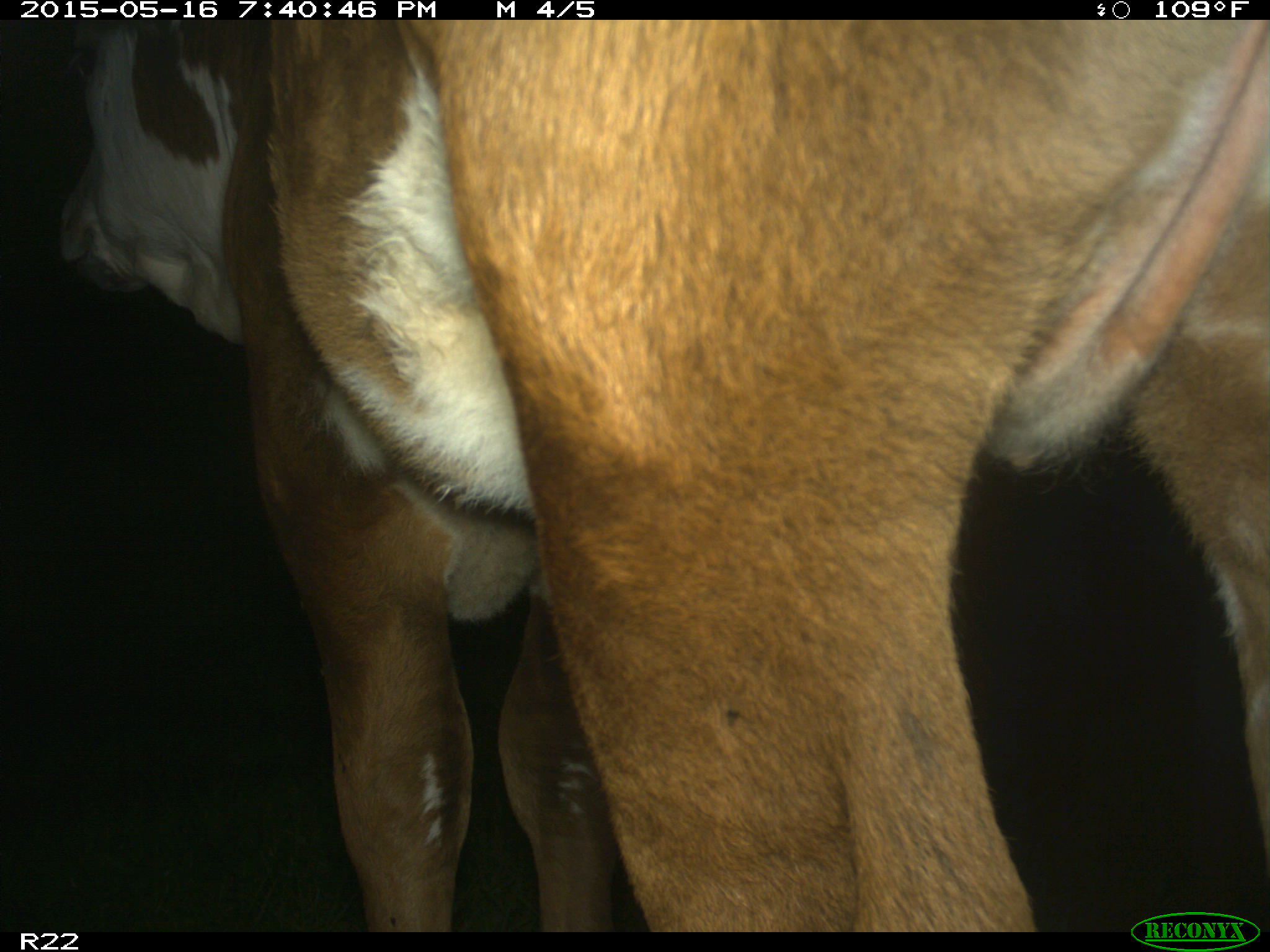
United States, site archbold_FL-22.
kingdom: Animalia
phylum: Chordata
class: Mammalia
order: Artiodactyla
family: Bovidae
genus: Bos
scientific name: Bos taurus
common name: domestic cow